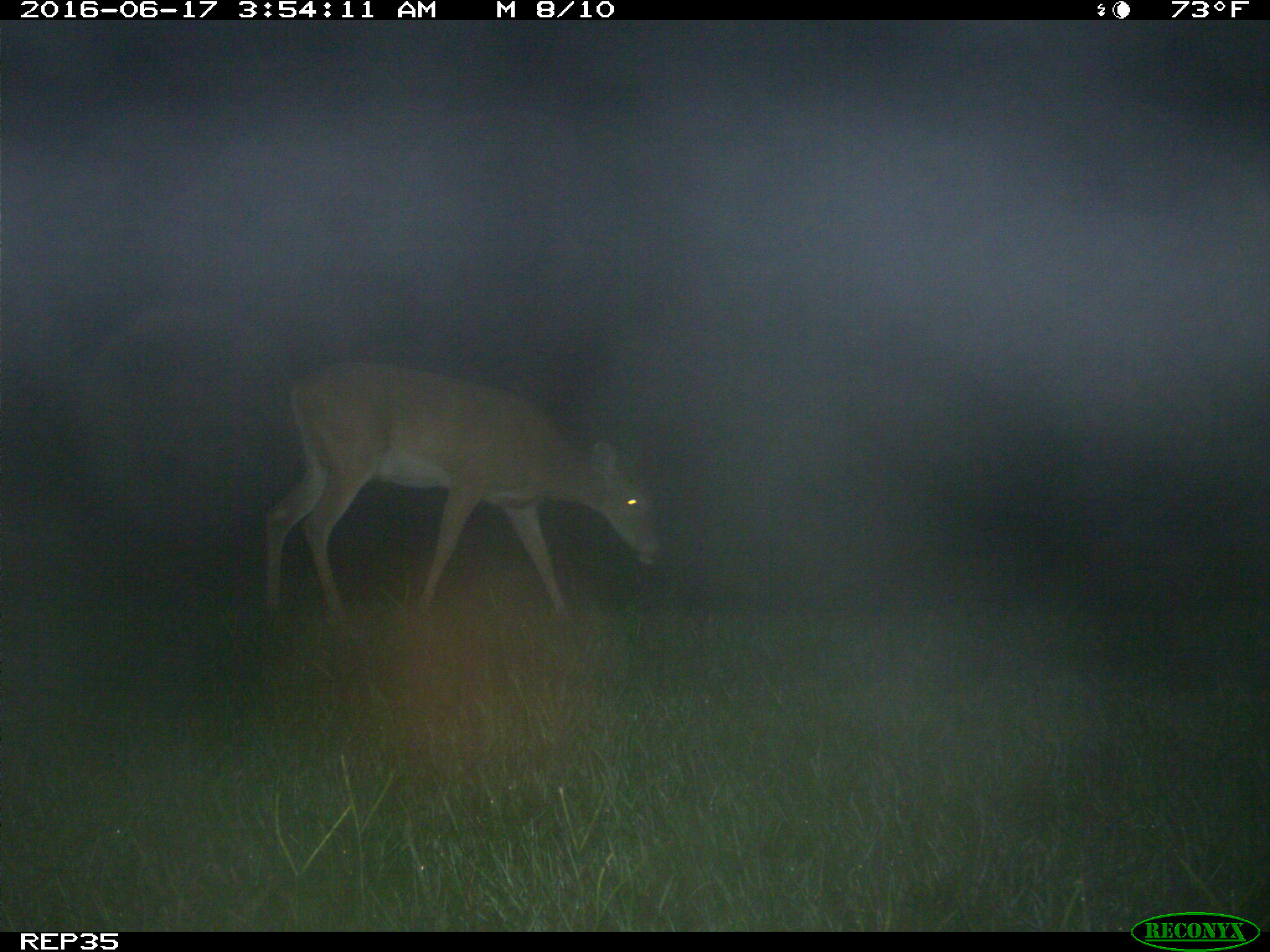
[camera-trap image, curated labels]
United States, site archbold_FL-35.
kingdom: Animalia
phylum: Chordata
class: Mammalia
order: Artiodactyla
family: Cervidae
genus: Odocoileus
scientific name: Odocoileus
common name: deer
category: unidentified deer